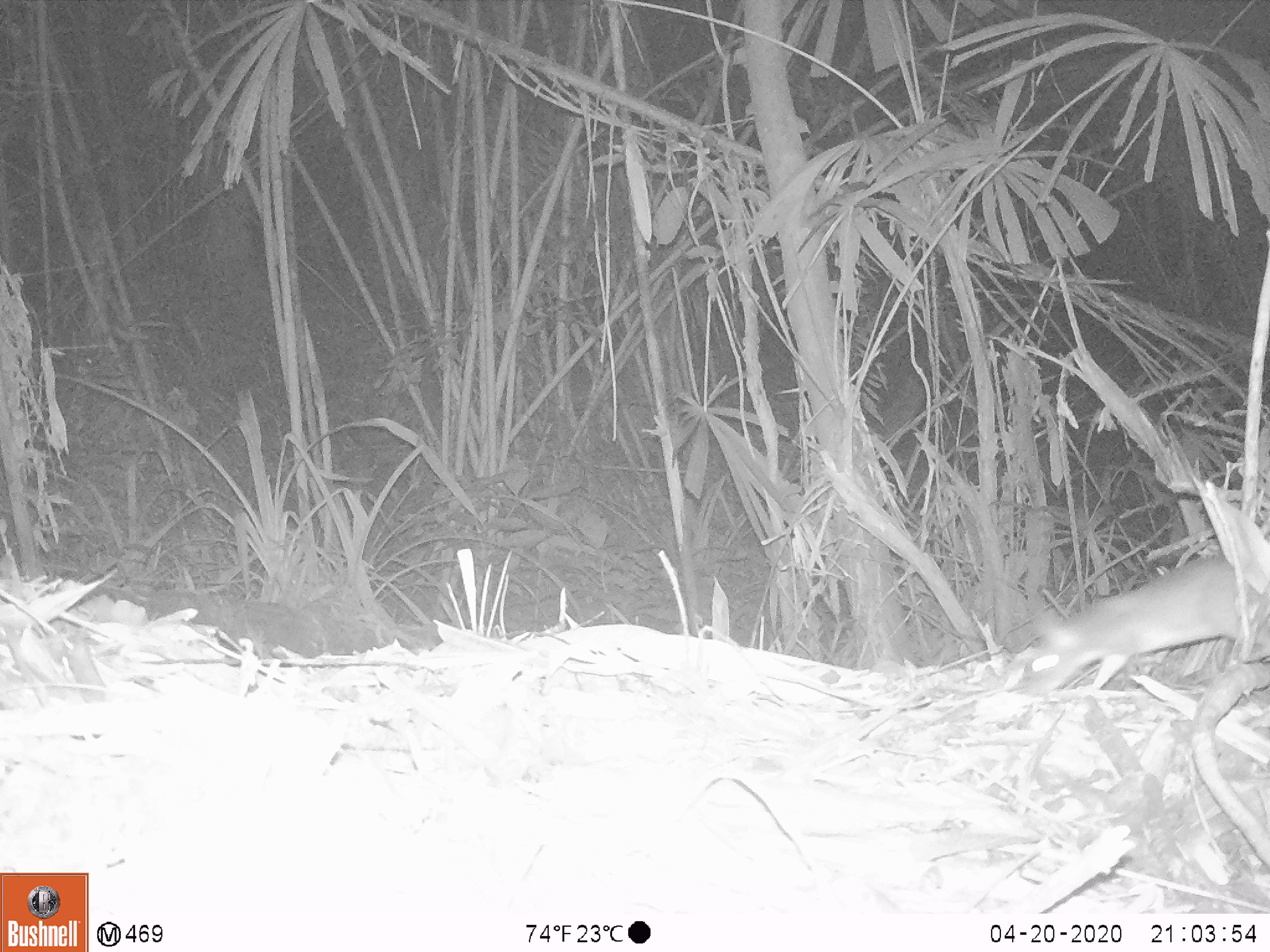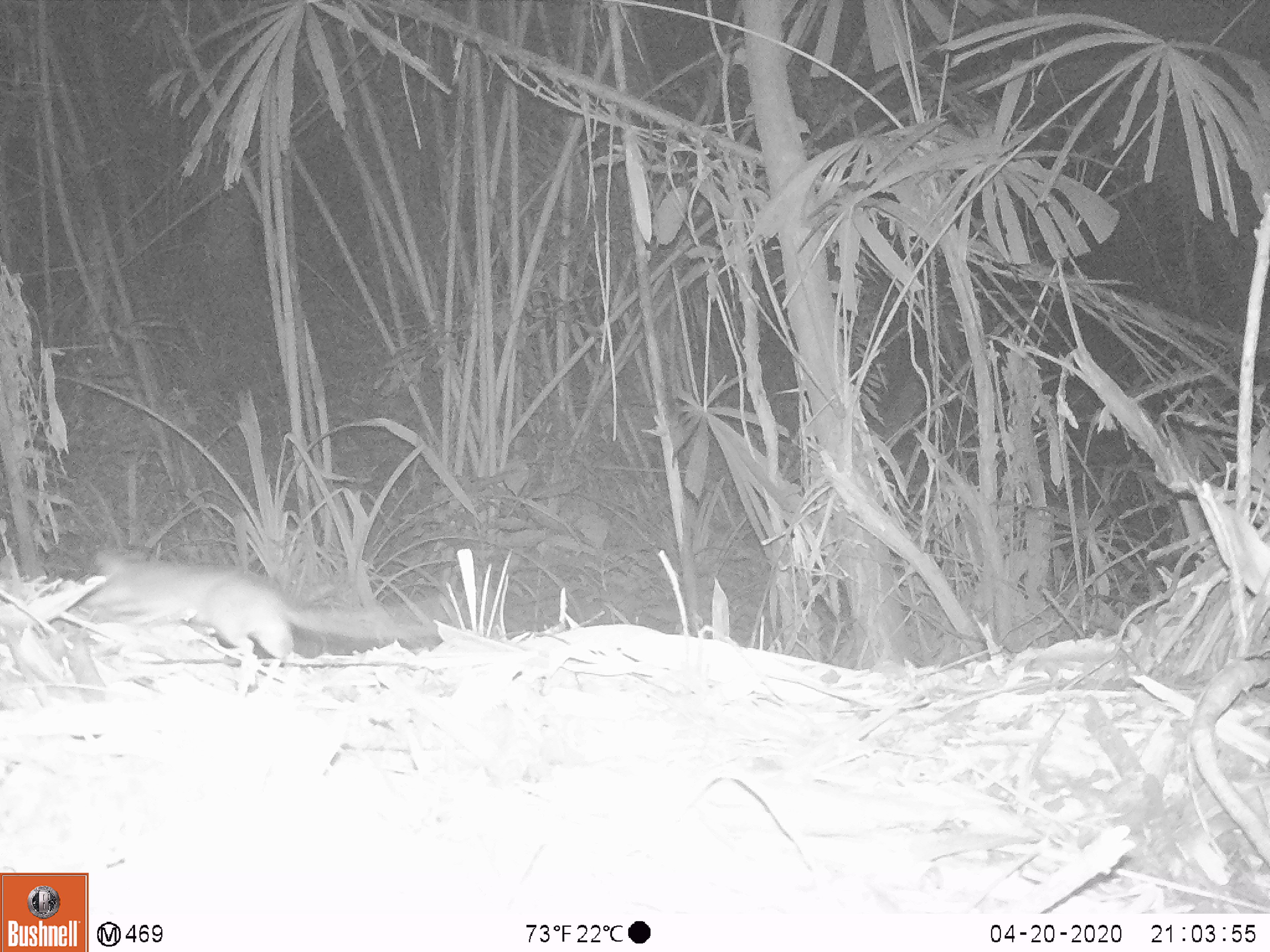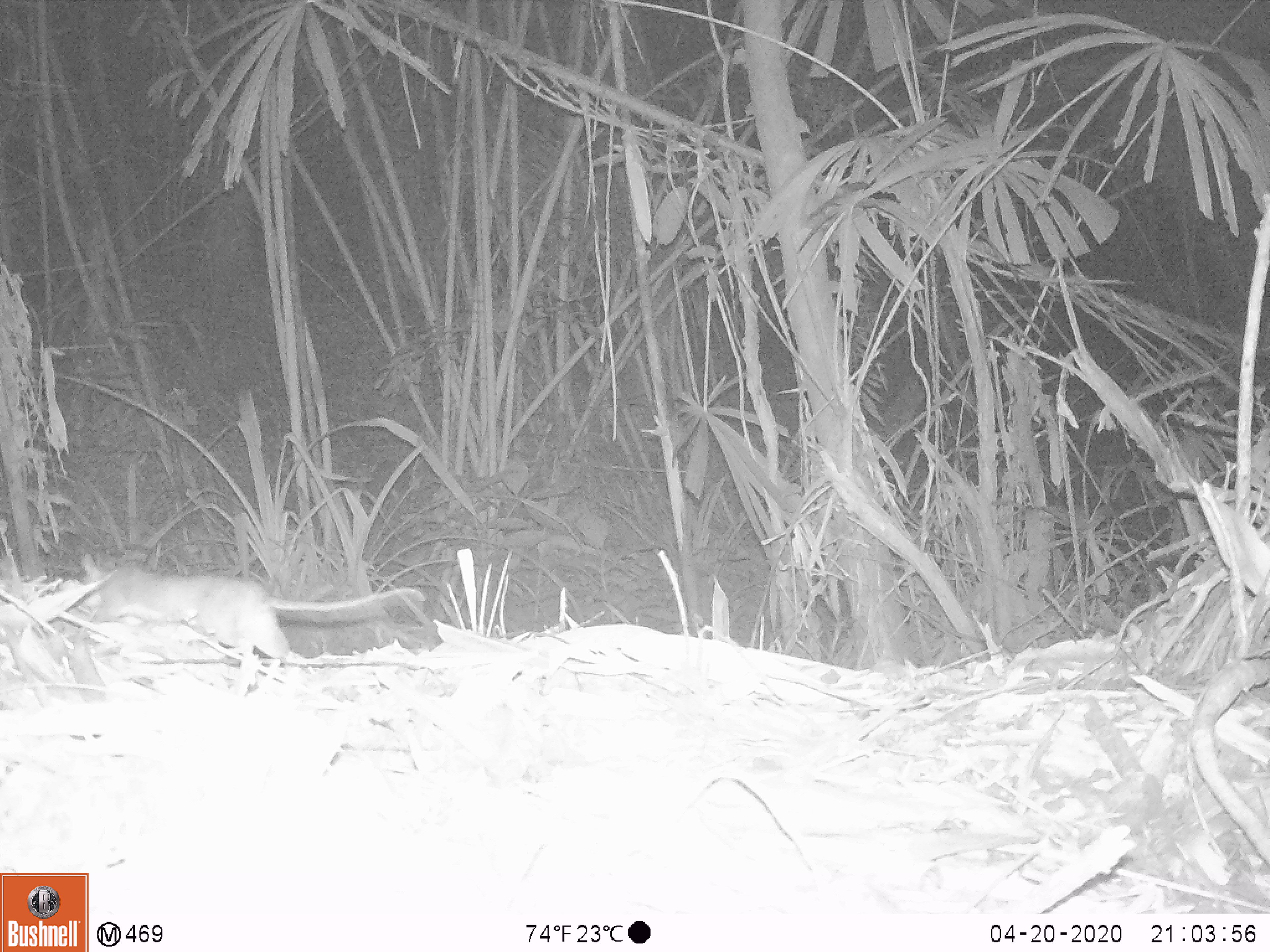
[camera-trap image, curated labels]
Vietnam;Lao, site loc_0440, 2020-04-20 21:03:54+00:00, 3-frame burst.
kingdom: Animalia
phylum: Chordata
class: Mammalia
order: Rodentia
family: Muridae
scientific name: Muridae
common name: old-world mice and rats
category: unidentified murid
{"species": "unidentified murid (old-world mice and rats) (Muridae)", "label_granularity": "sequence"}